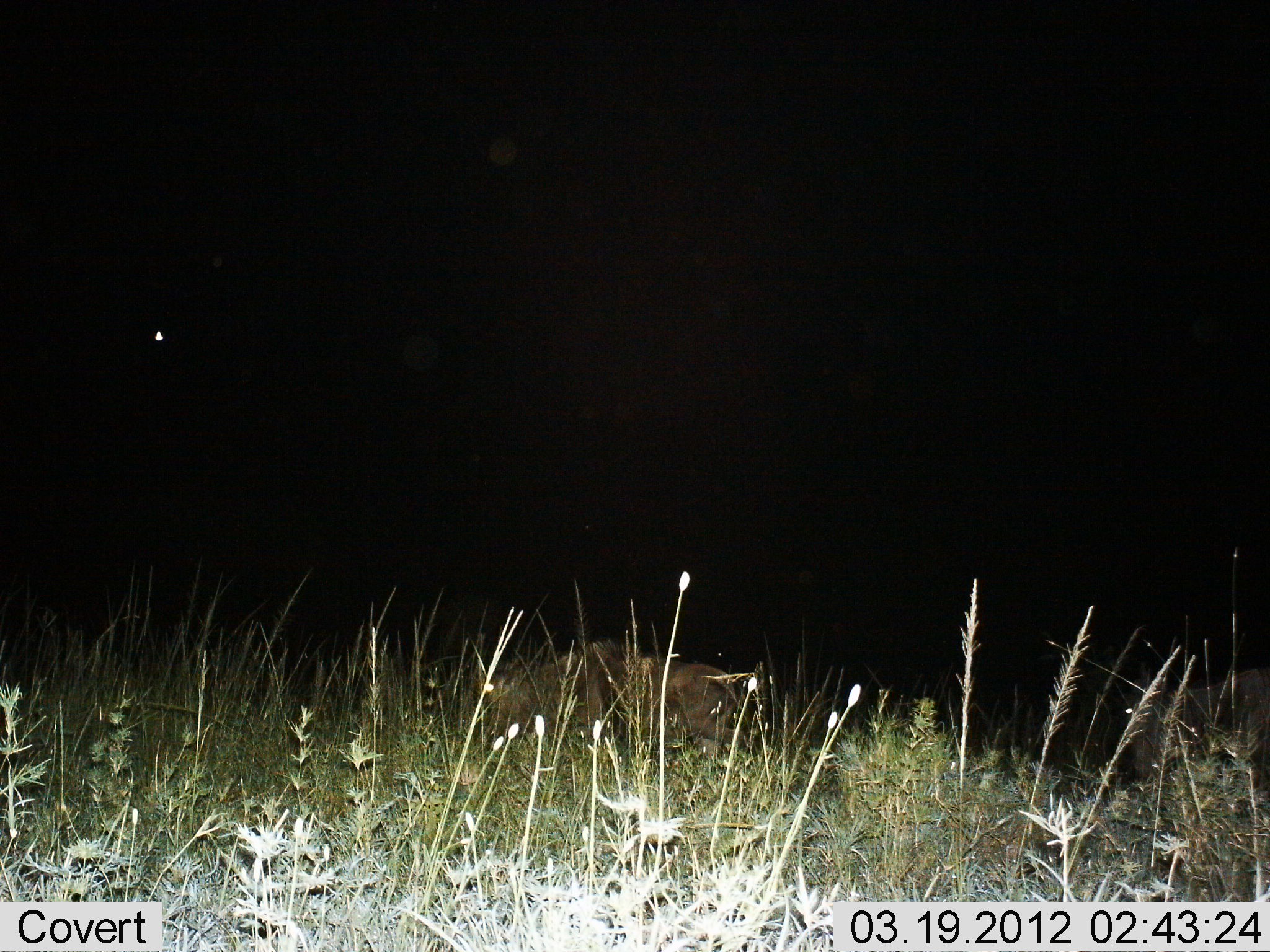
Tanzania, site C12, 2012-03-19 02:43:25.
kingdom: Animalia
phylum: Chordata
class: Mammalia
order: Artiodactyla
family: Bovidae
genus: Connochaetes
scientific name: Connochaetes taurinus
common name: blue wildebeest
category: wildebeest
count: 1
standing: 11%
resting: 44%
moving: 22%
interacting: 0%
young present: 11%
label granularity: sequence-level